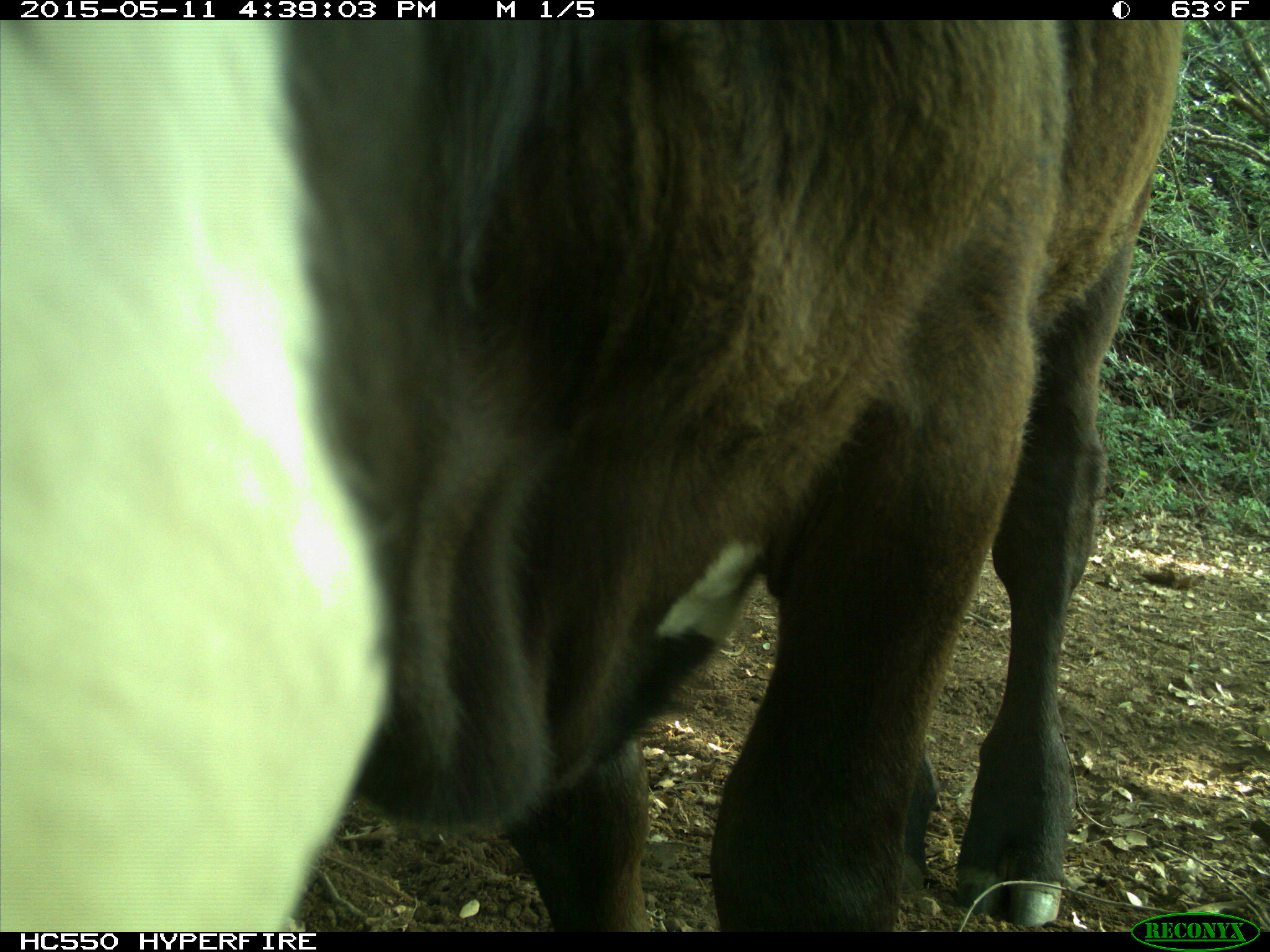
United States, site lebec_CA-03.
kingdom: Animalia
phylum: Chordata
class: Mammalia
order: Artiodactyla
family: Bovidae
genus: Bos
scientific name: Bos taurus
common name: domestic cow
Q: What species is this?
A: Bos taurus (domestic cow).